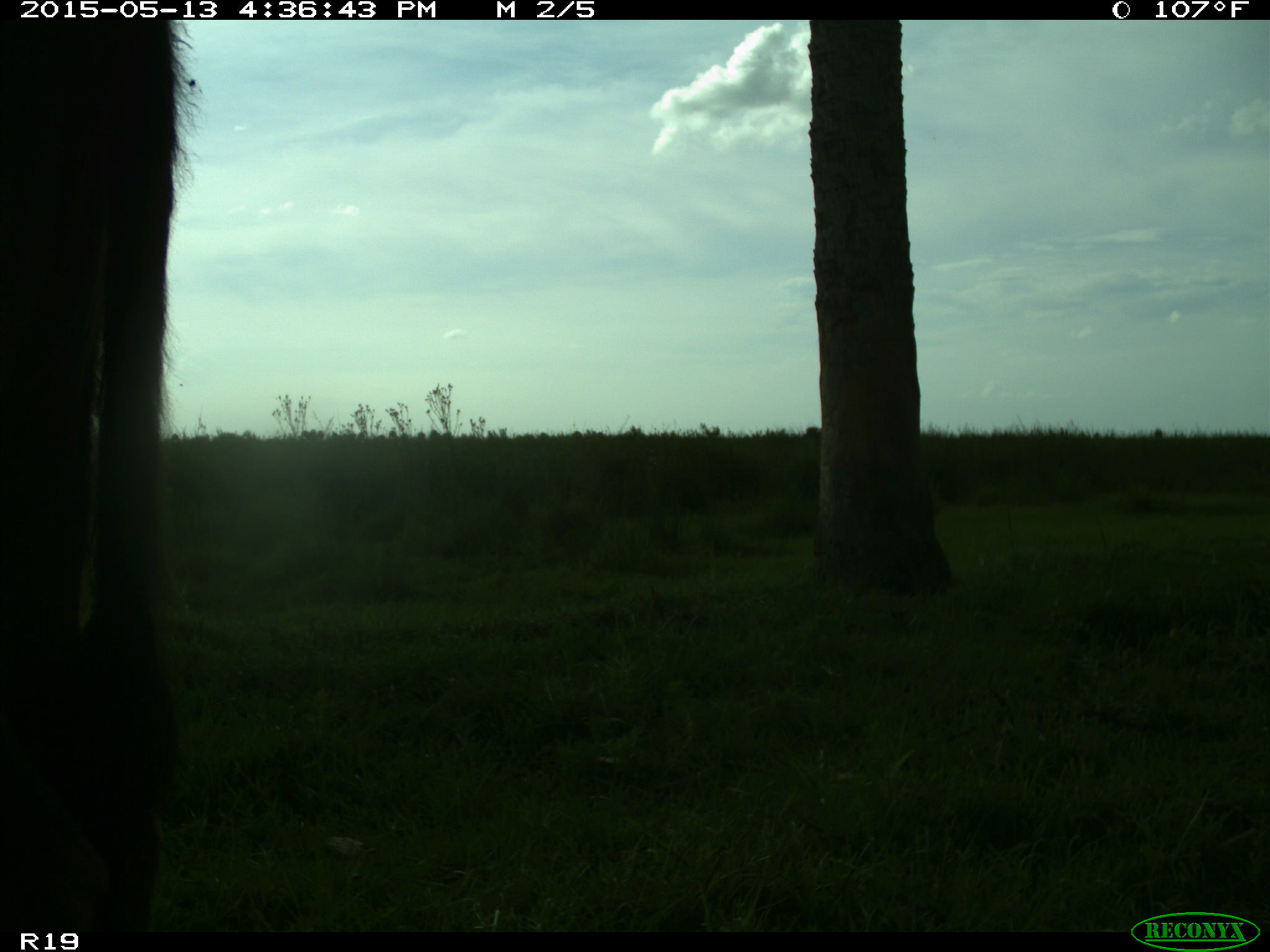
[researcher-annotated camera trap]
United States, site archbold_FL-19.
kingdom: Animalia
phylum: Chordata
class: Mammalia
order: Artiodactyla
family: Bovidae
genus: Bos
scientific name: Bos taurus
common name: domestic cow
Bos taurus (domestic cow).